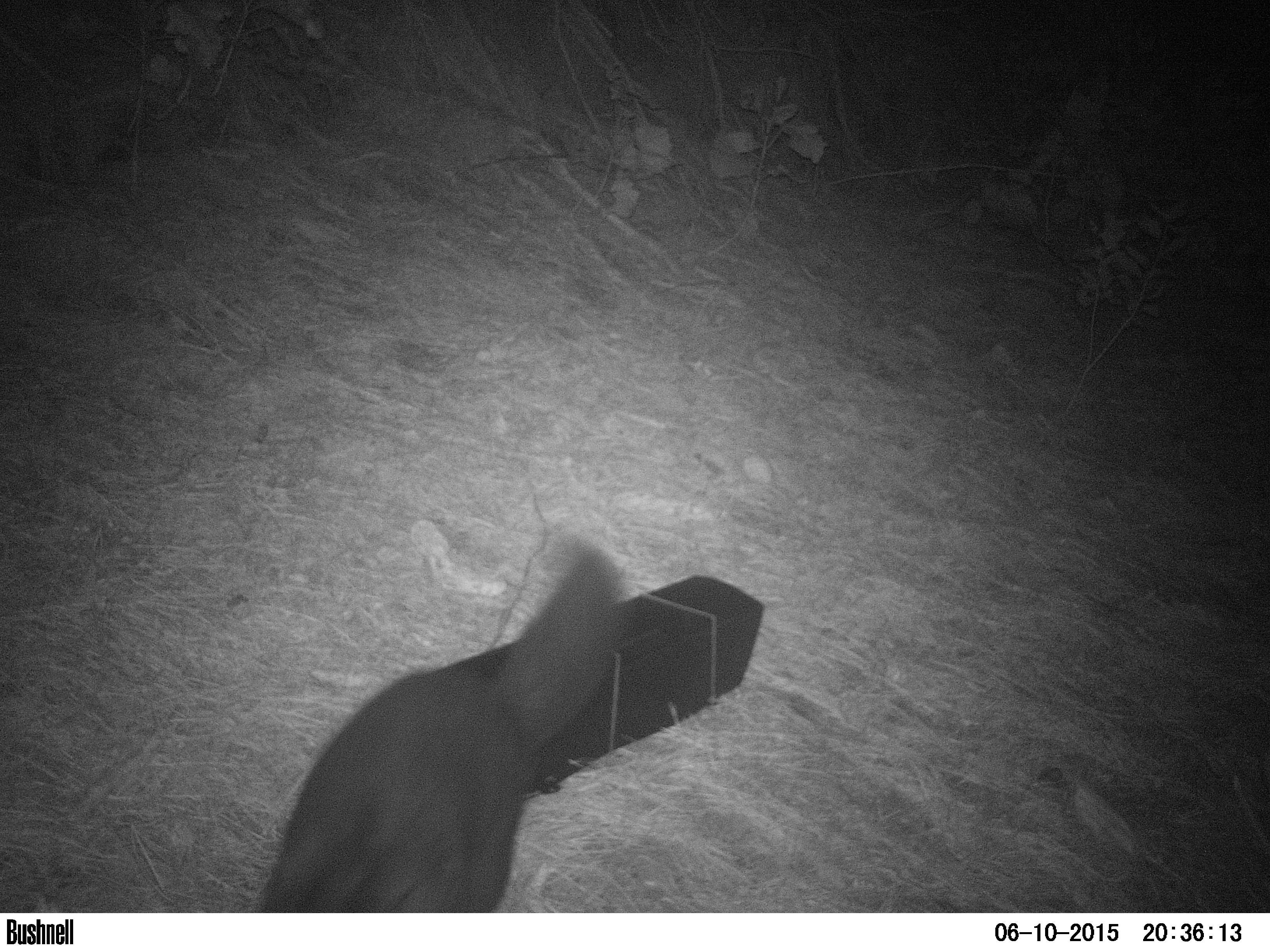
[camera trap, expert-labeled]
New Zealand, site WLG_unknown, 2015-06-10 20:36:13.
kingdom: Animalia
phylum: Chordata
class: Mammalia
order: Diprotodontia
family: Phalangeridae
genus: Trichosurus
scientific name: Trichosurus vulpecula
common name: common brushtail possum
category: possum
Possum (common brushtail possum) (Trichosurus vulpecula).